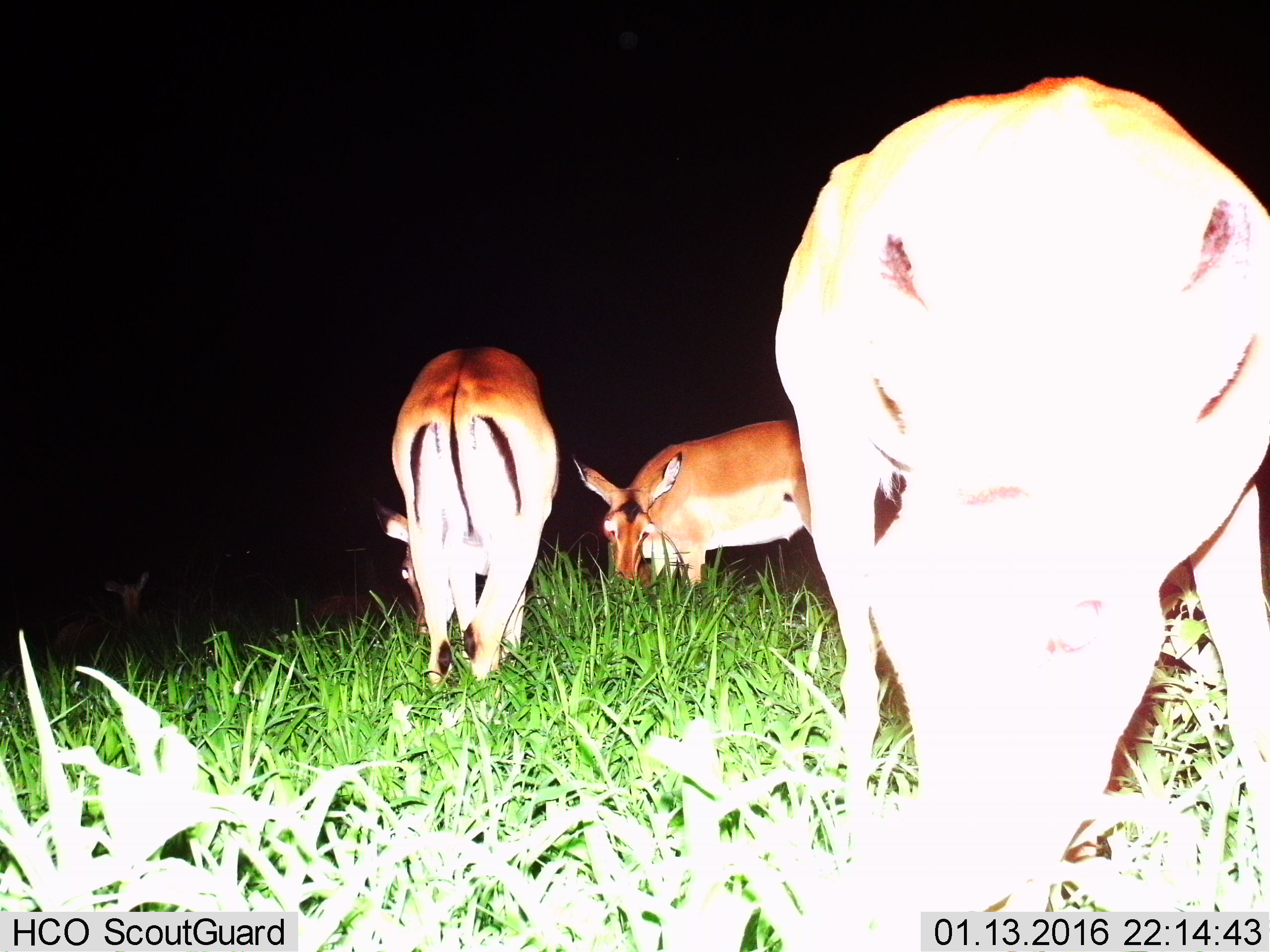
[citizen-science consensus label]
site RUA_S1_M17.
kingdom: Animalia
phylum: Chordata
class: Mammalia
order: Artiodactyla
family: Bovidae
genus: Aepyceros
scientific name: Aepyceros melampus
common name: impala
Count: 5.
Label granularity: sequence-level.